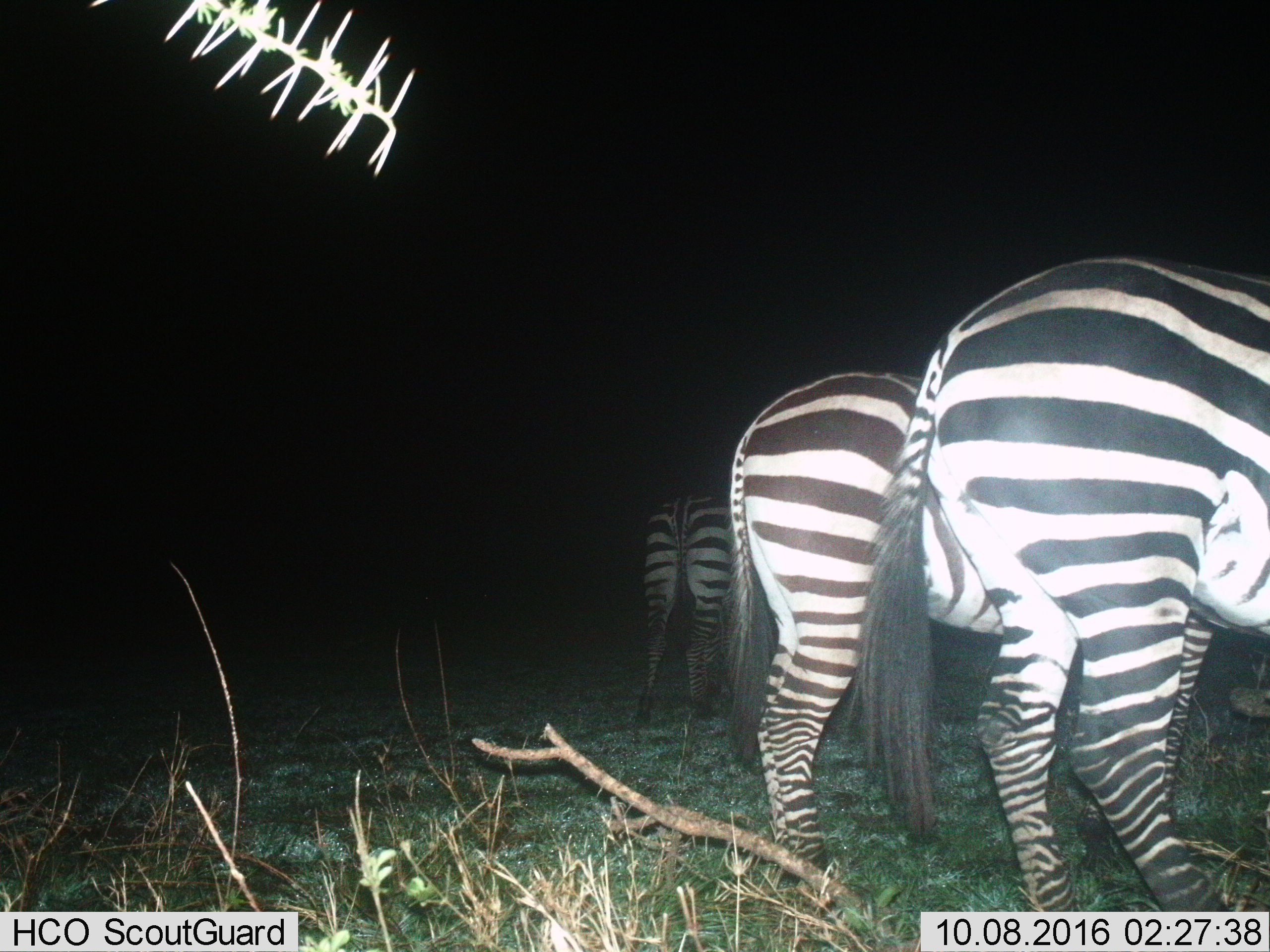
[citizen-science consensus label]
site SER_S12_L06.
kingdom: Animalia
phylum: Chordata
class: Mammalia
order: Perissodactyla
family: Equidae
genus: Equus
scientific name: Equus quagga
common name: plains zebra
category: zebraplains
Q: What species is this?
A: Zebraplains (plains zebra) (Equus quagga).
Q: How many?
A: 3.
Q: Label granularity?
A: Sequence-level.